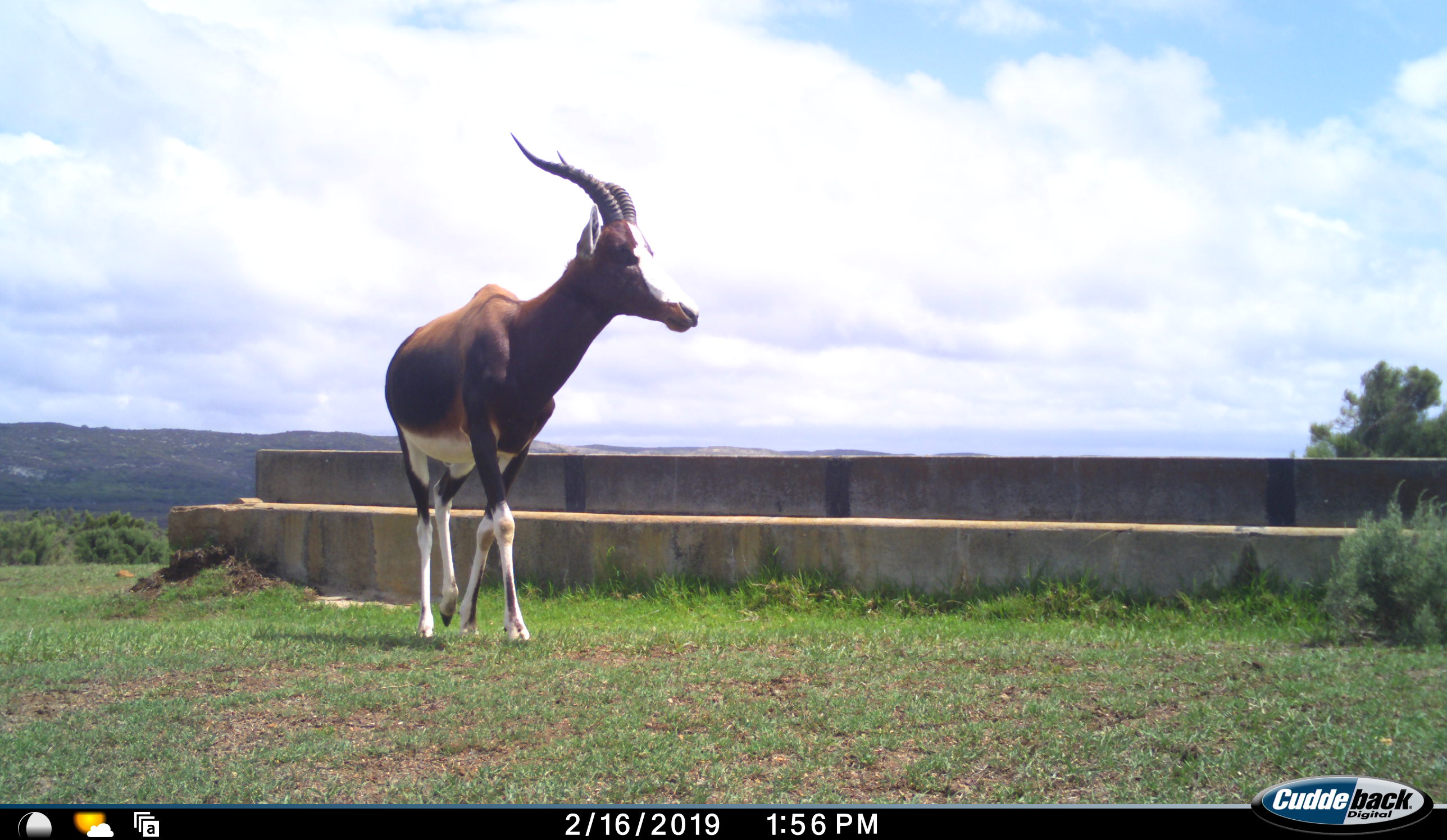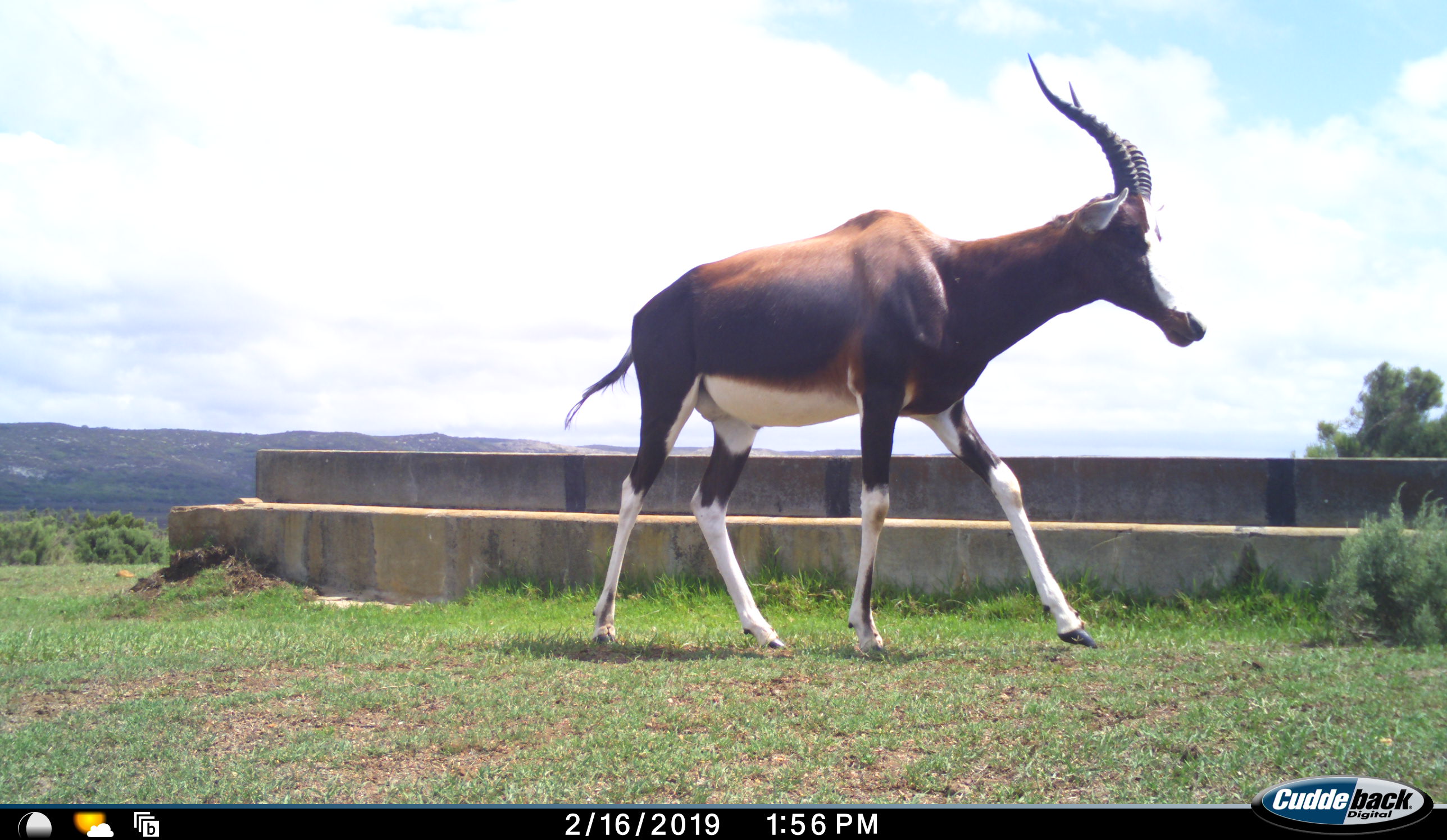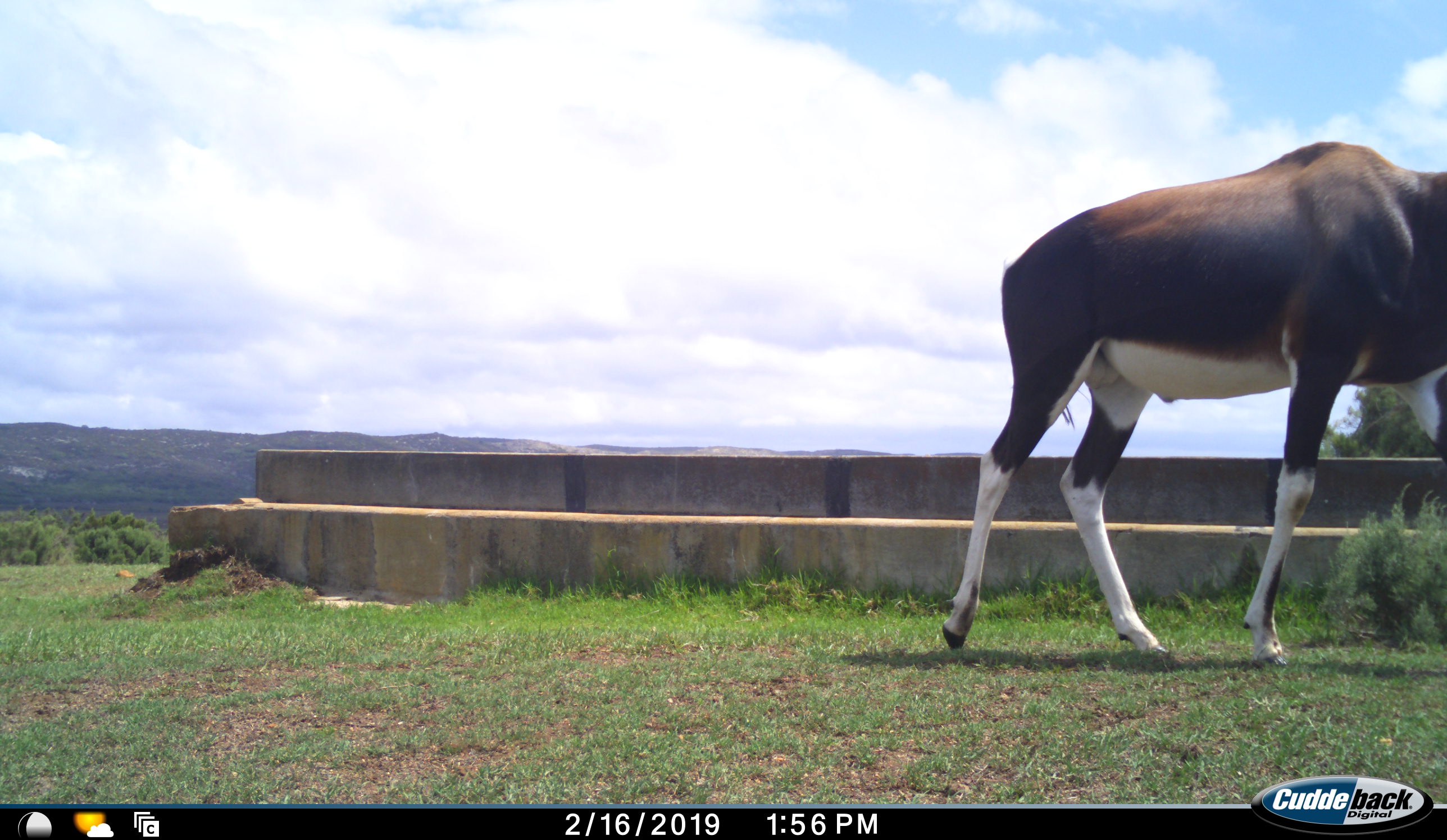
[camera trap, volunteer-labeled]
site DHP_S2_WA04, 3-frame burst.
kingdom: Animalia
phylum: Chordata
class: Mammalia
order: Artiodactyla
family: Bovidae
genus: Damaliscus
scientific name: Damaliscus pygargus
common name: bontebok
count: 1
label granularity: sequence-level